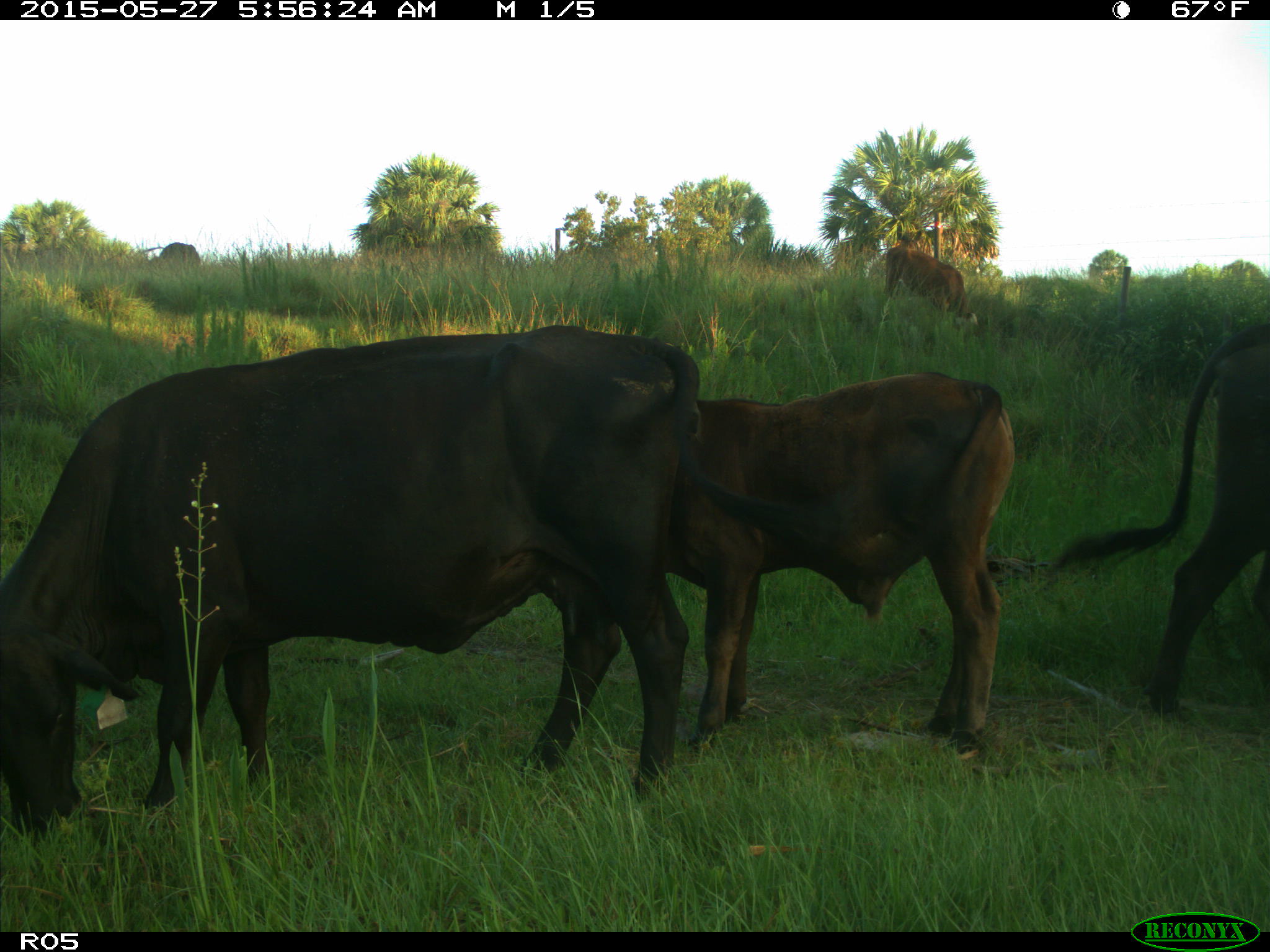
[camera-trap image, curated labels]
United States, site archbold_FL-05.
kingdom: Animalia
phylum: Chordata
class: Mammalia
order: Artiodactyla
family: Bovidae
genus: Bos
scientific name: Bos taurus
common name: domestic cow